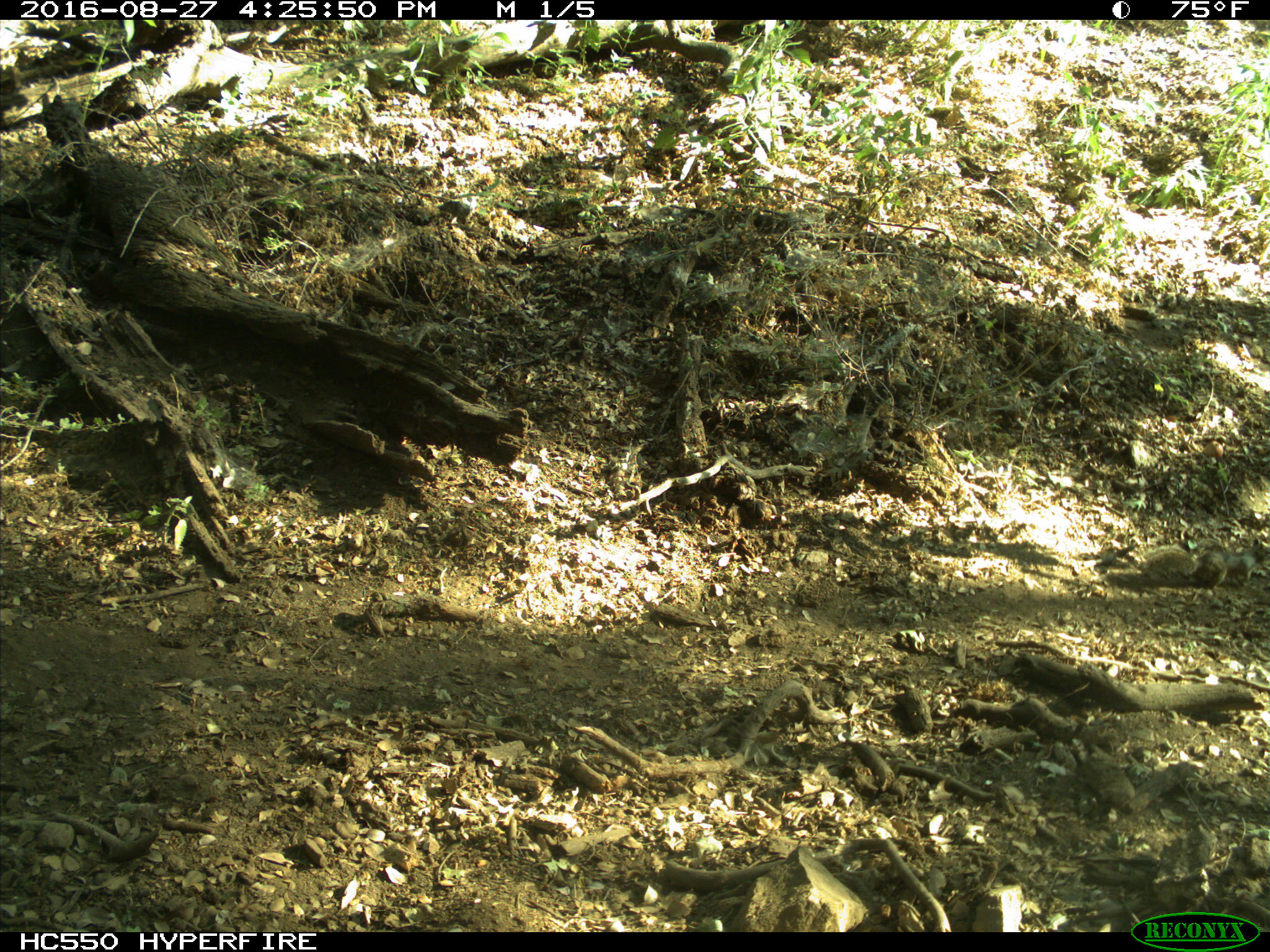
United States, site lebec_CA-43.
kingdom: Animalia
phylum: Chordata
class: Mammalia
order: Rodentia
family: Sciuridae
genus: Otospermophilus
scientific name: Otospermophilus beecheyi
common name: california ground squirrel